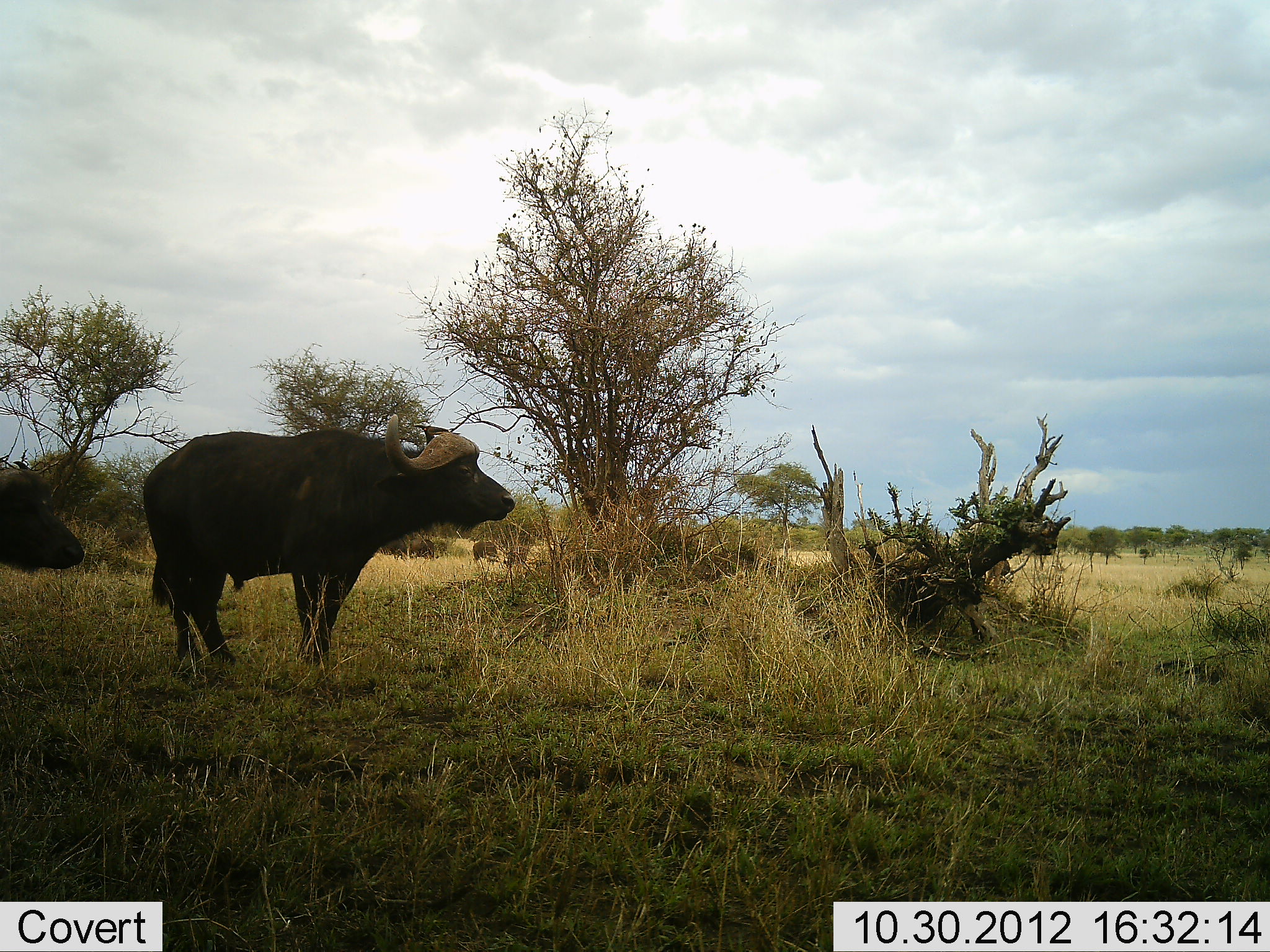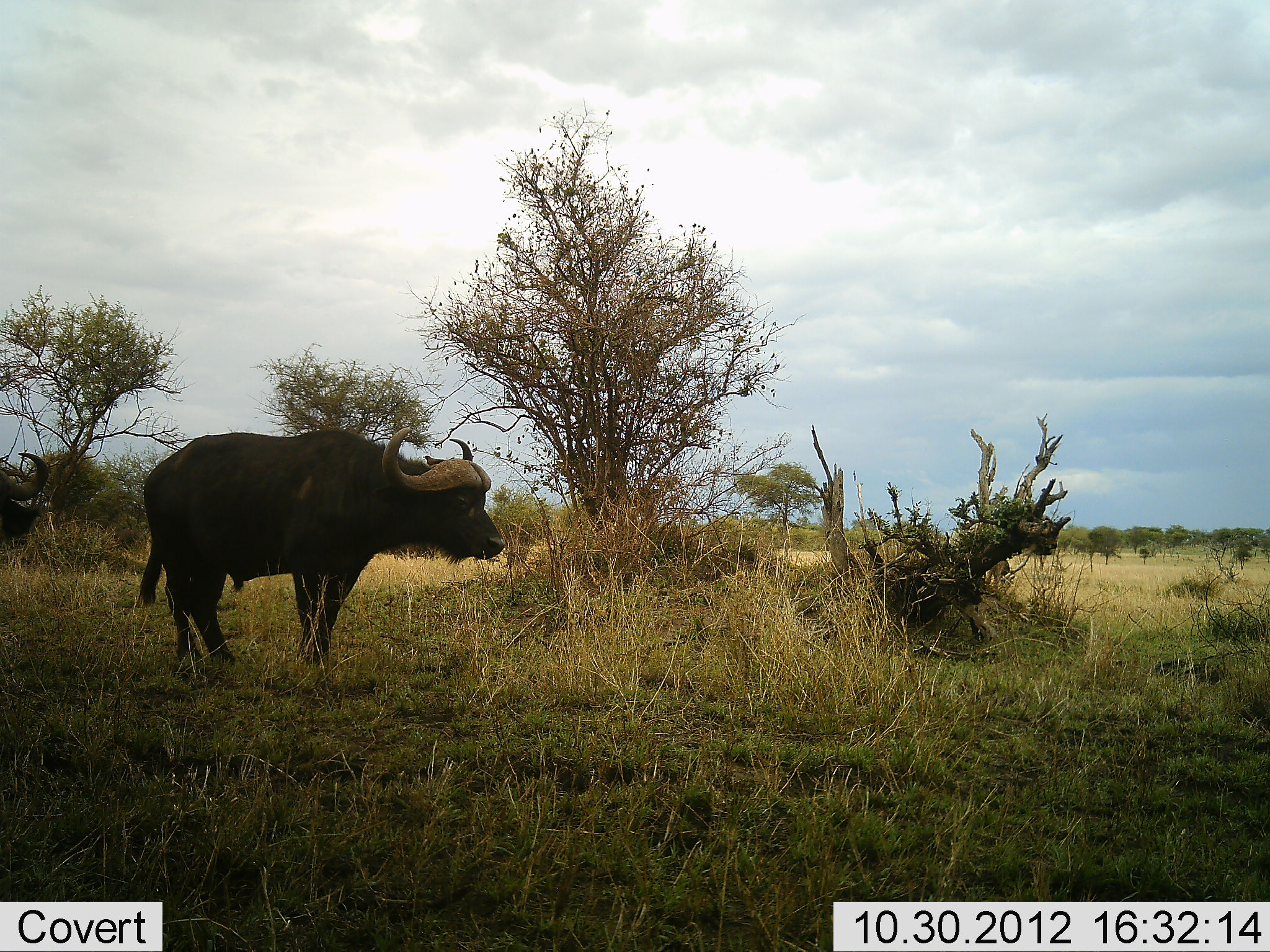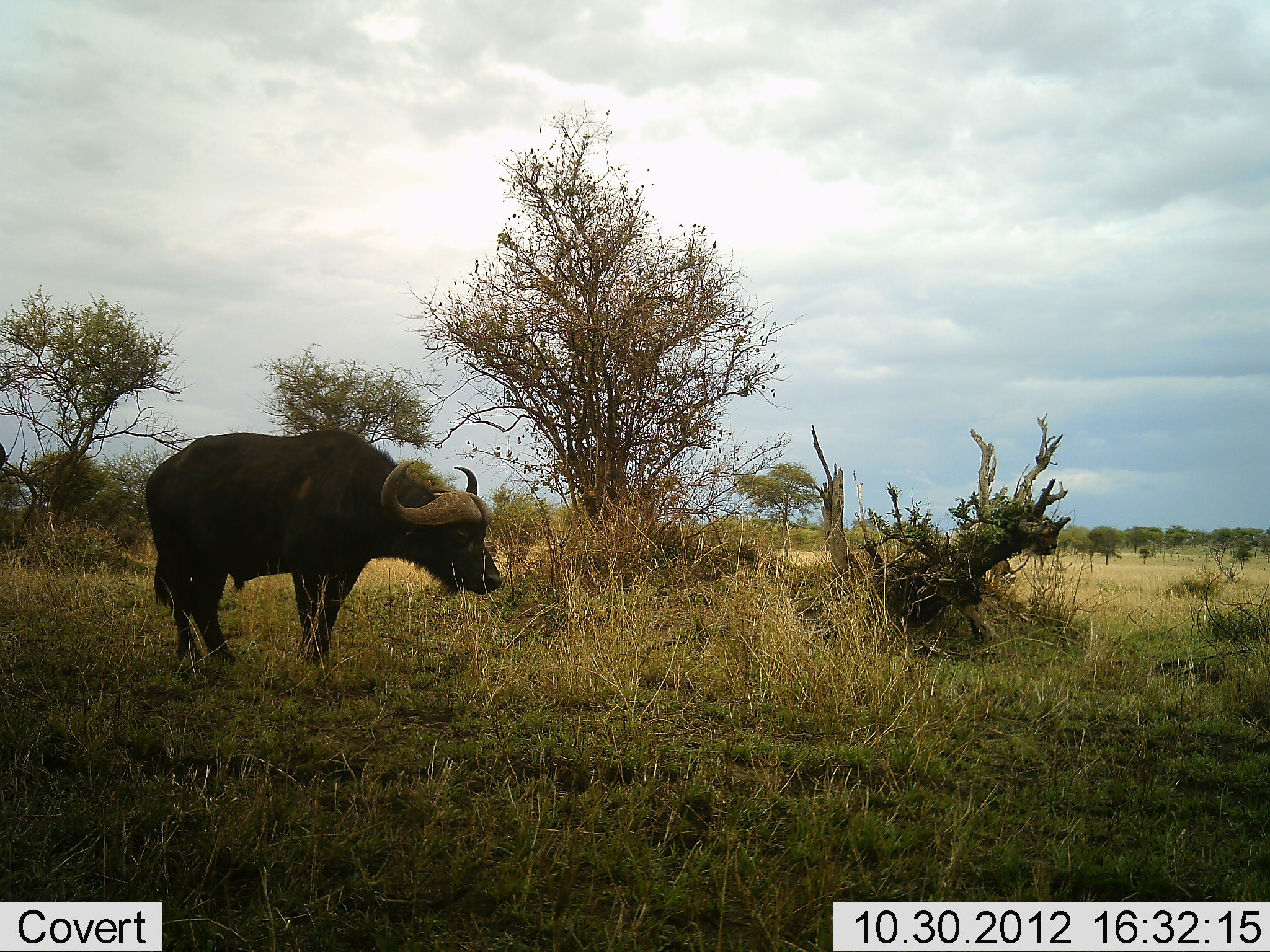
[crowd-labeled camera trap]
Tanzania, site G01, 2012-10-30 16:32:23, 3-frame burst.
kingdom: Animalia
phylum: Chordata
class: Mammalia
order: Artiodactyla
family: Bovidae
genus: Syncerus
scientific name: Syncerus caffer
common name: cape buffalo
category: buffalo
Buffalo (cape buffalo) (Syncerus caffer), count 2. Behavior (volunteer vote fractions): standing 90%, resting 0%, moving 20%, interacting 0%. Young present (vote fraction): 0%. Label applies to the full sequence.